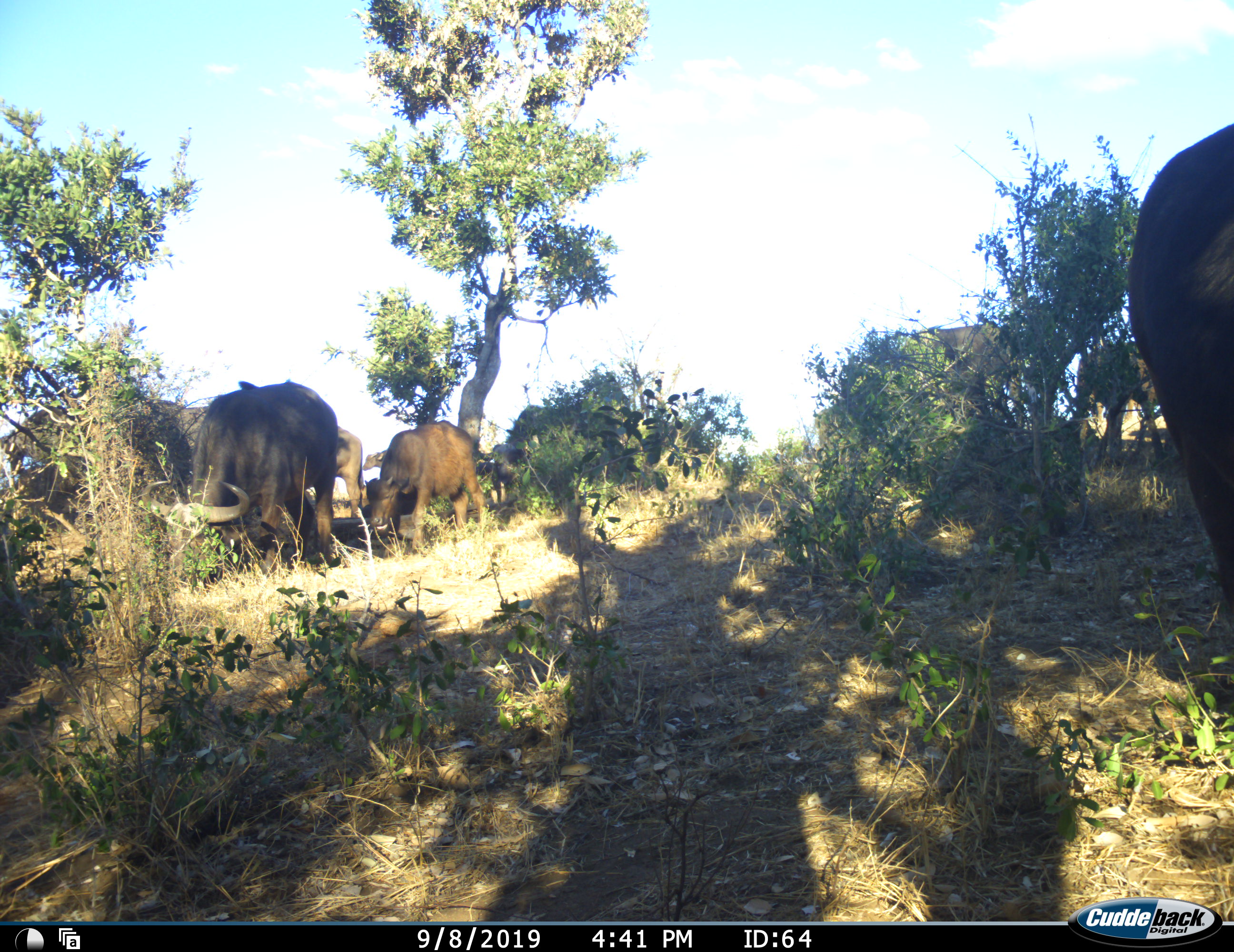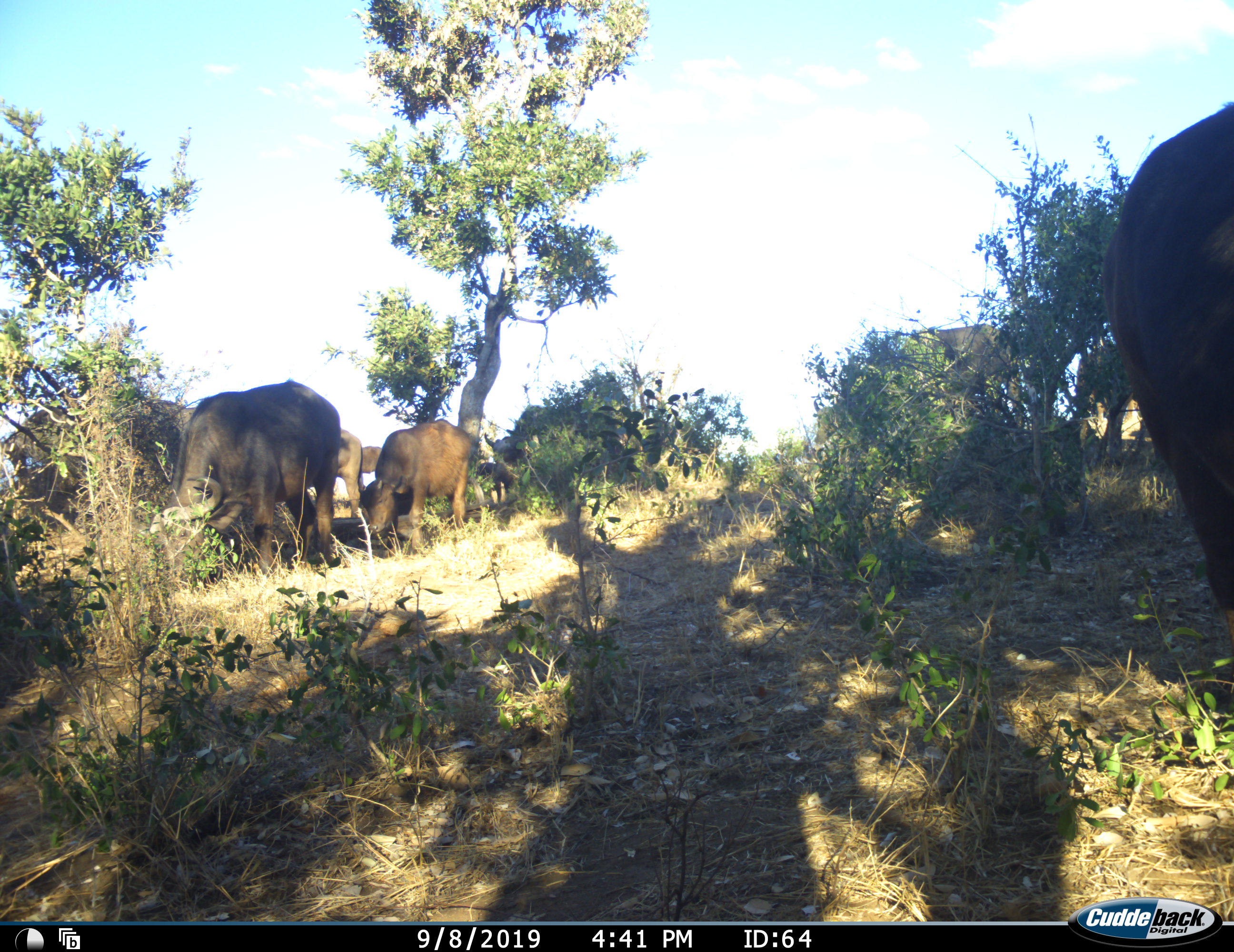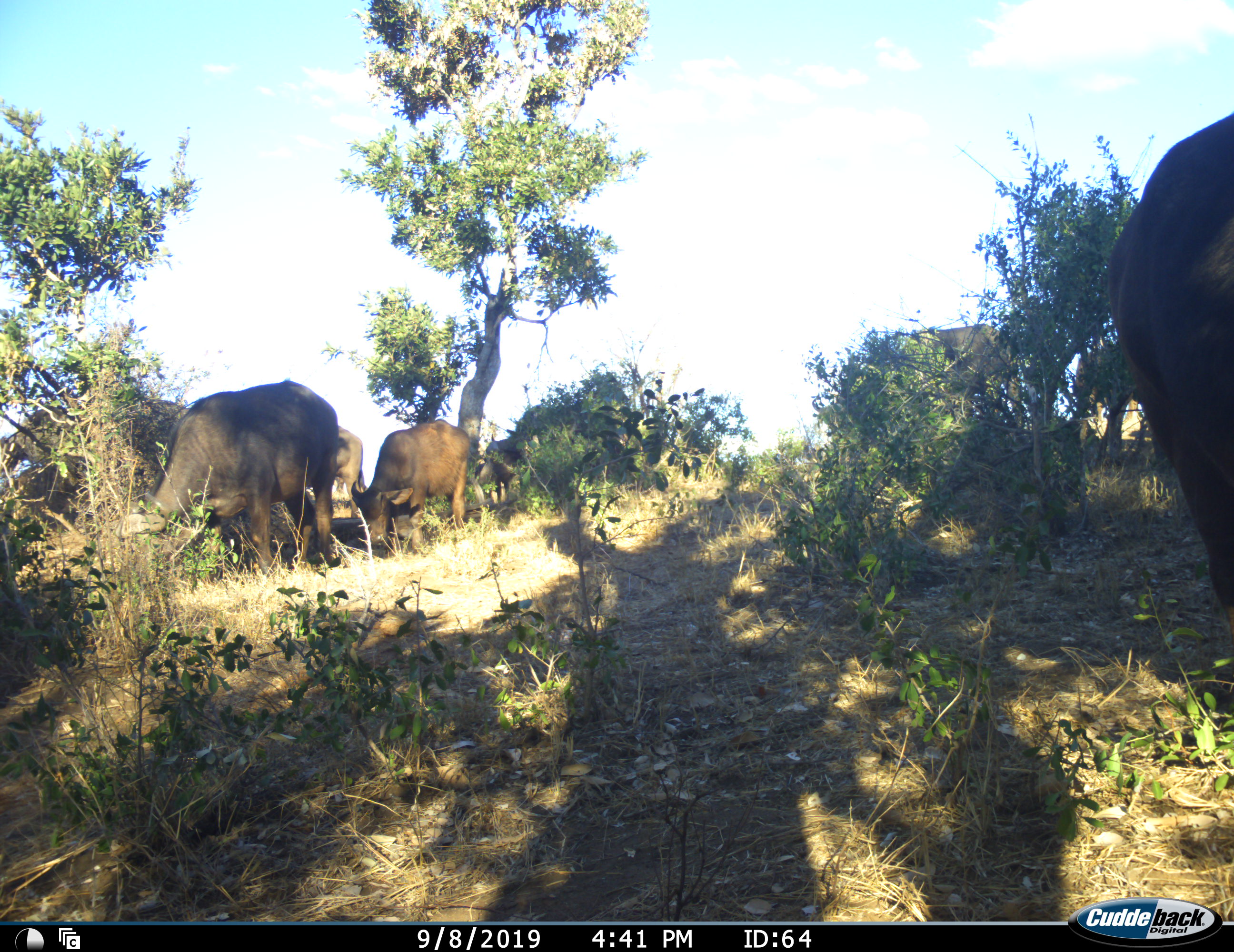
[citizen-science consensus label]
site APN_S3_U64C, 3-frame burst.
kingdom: Animalia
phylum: Chordata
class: Mammalia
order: Artiodactyla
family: Bovidae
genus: Syncerus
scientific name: Syncerus caffer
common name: african buffalo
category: buffalo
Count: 8.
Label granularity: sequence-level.